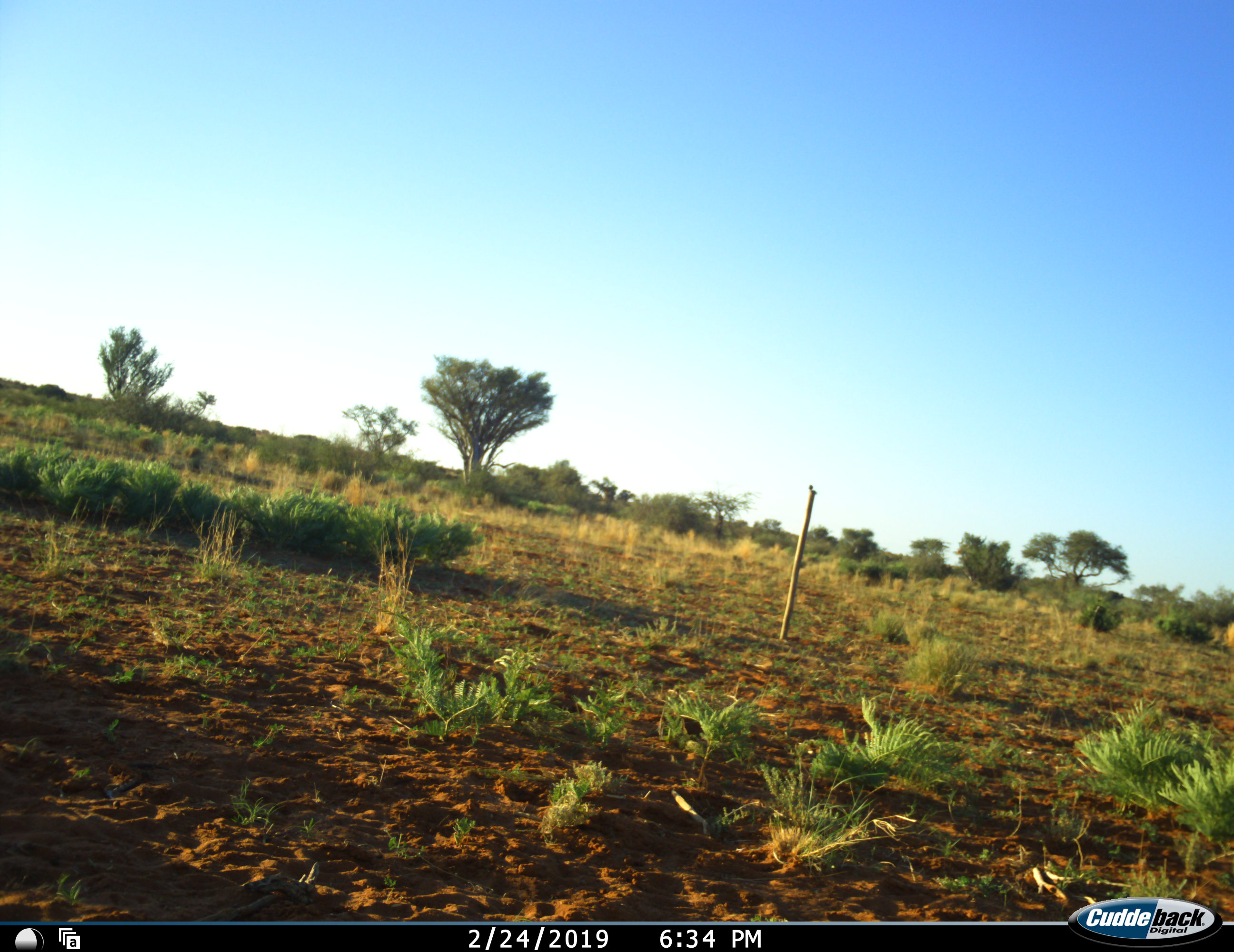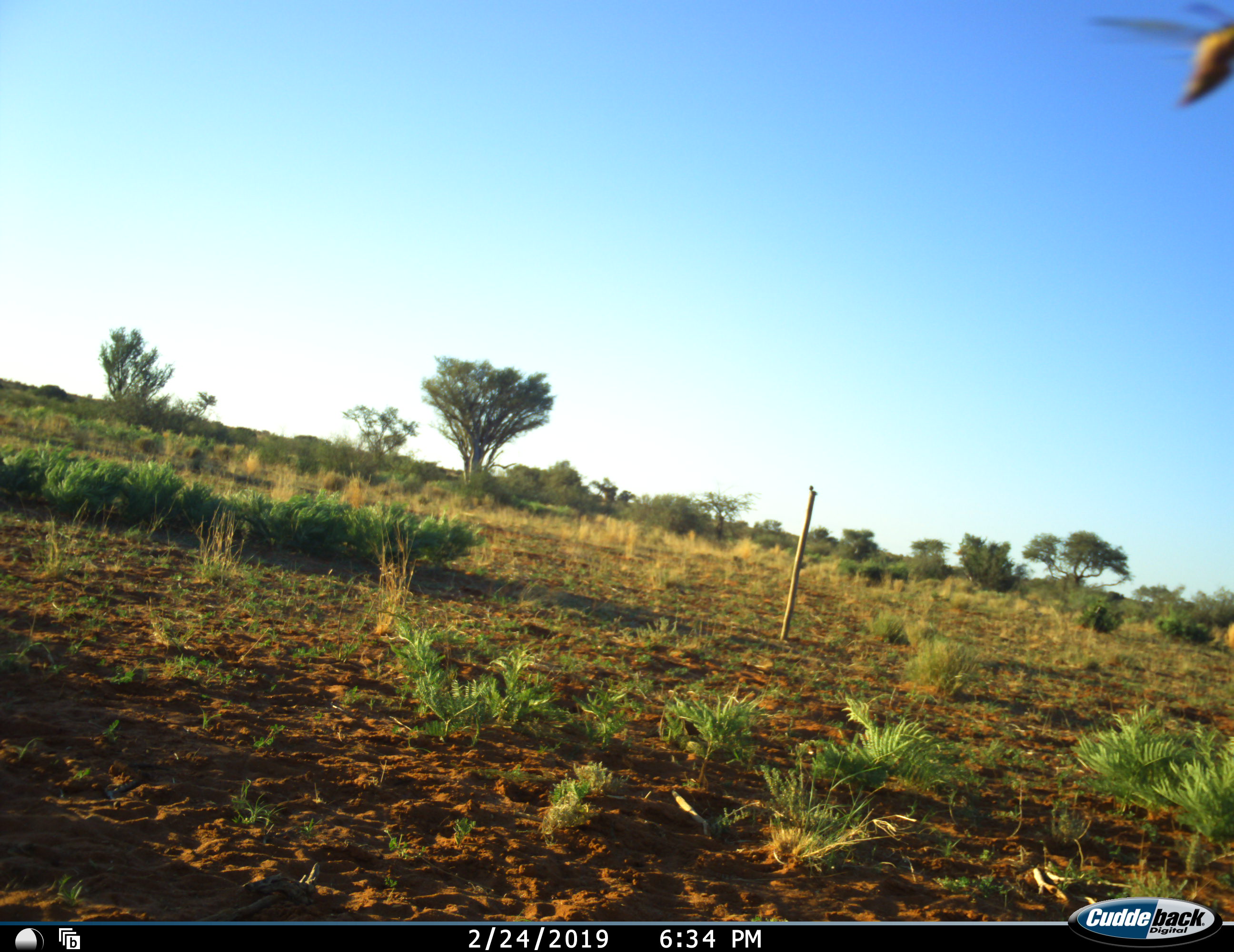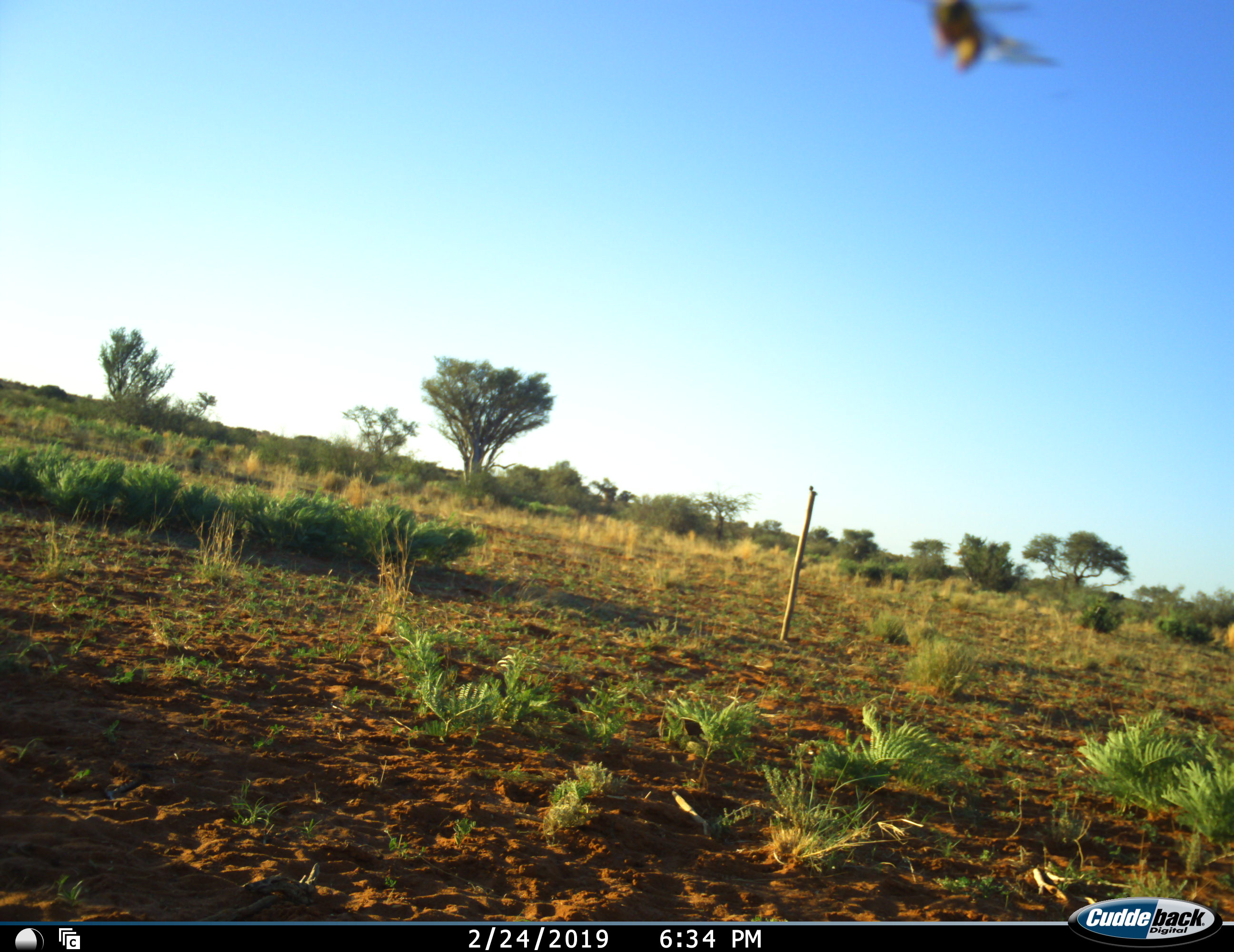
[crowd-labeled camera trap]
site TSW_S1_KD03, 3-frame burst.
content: unidentified animal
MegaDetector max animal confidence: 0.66